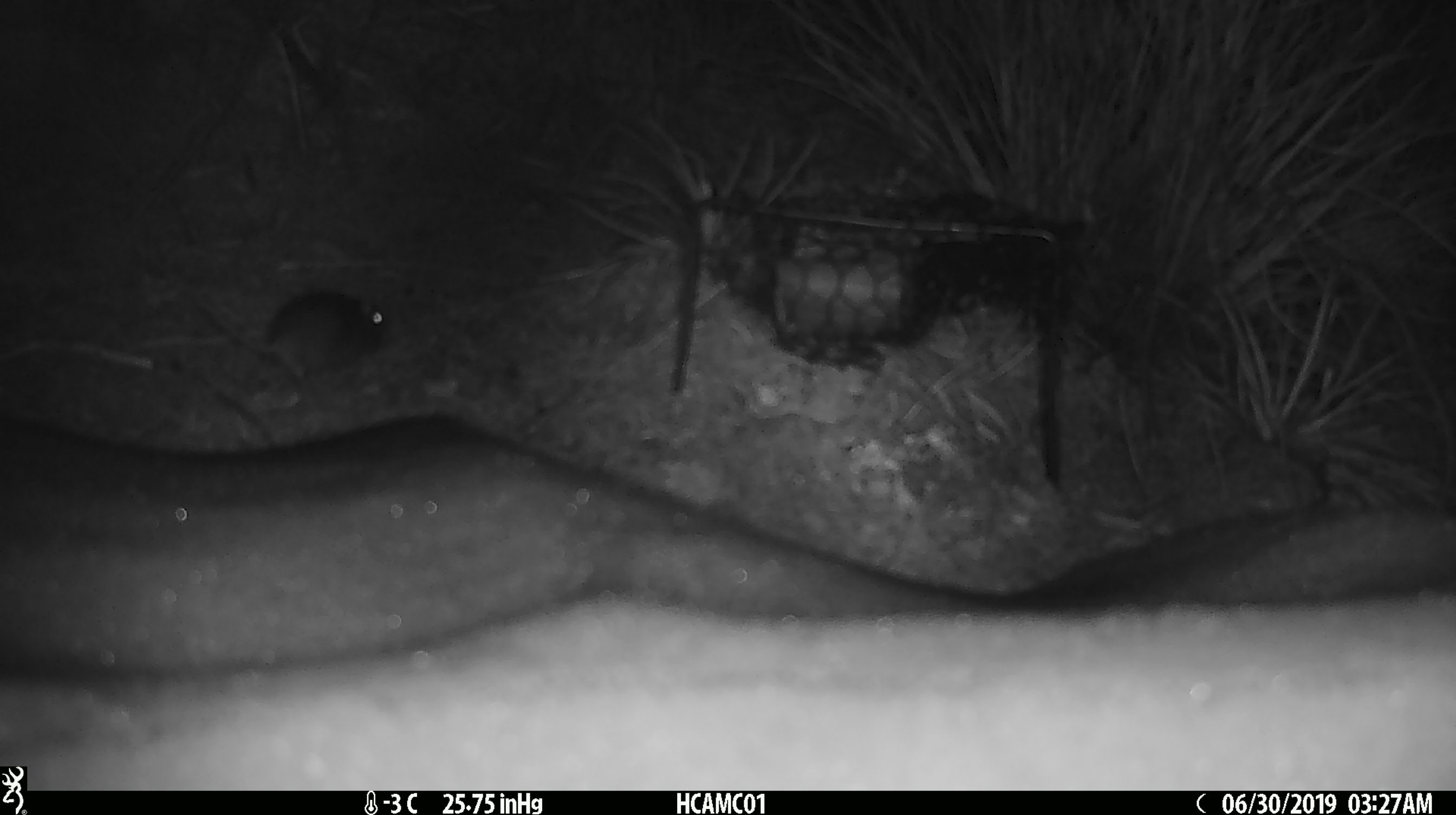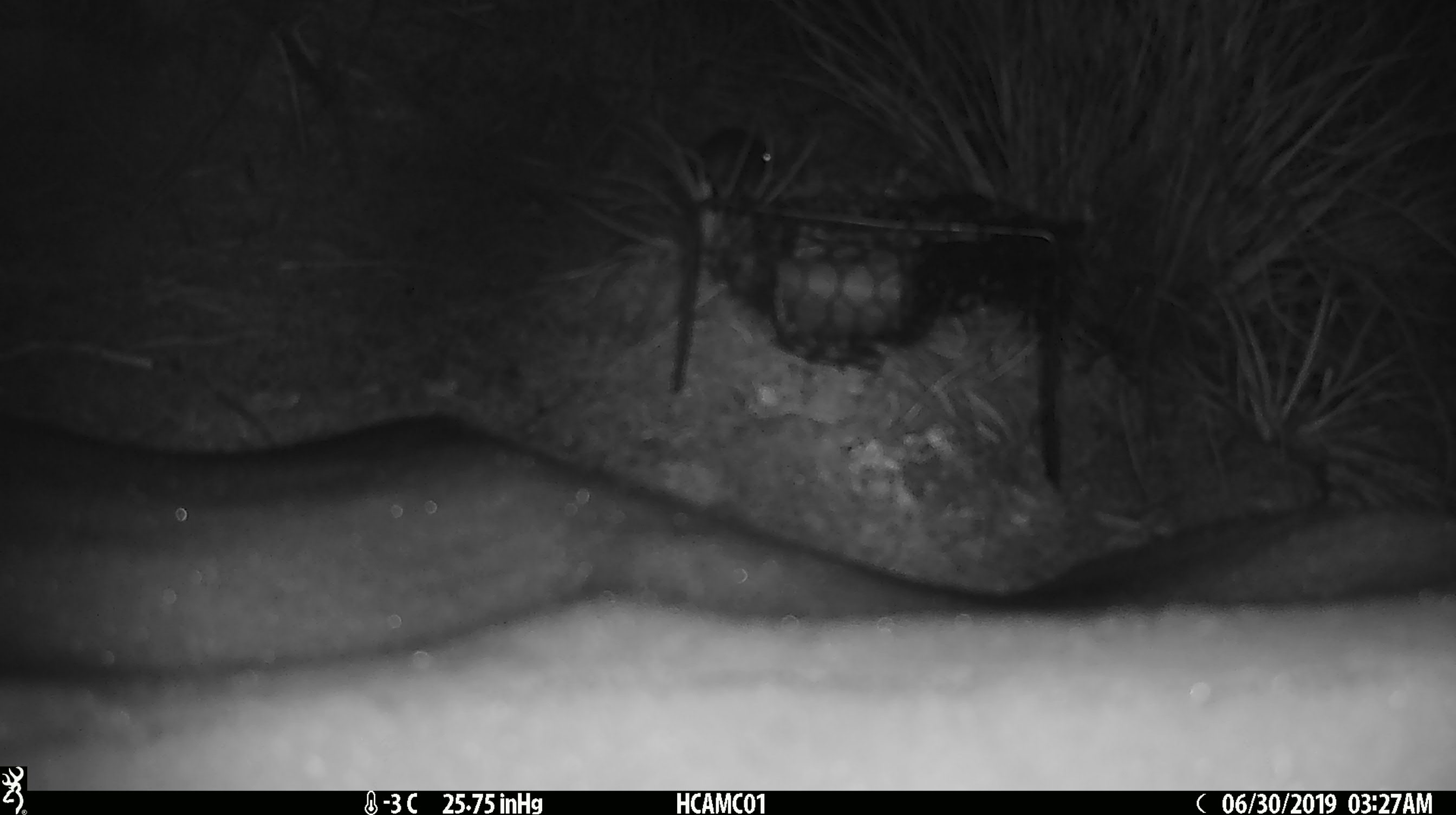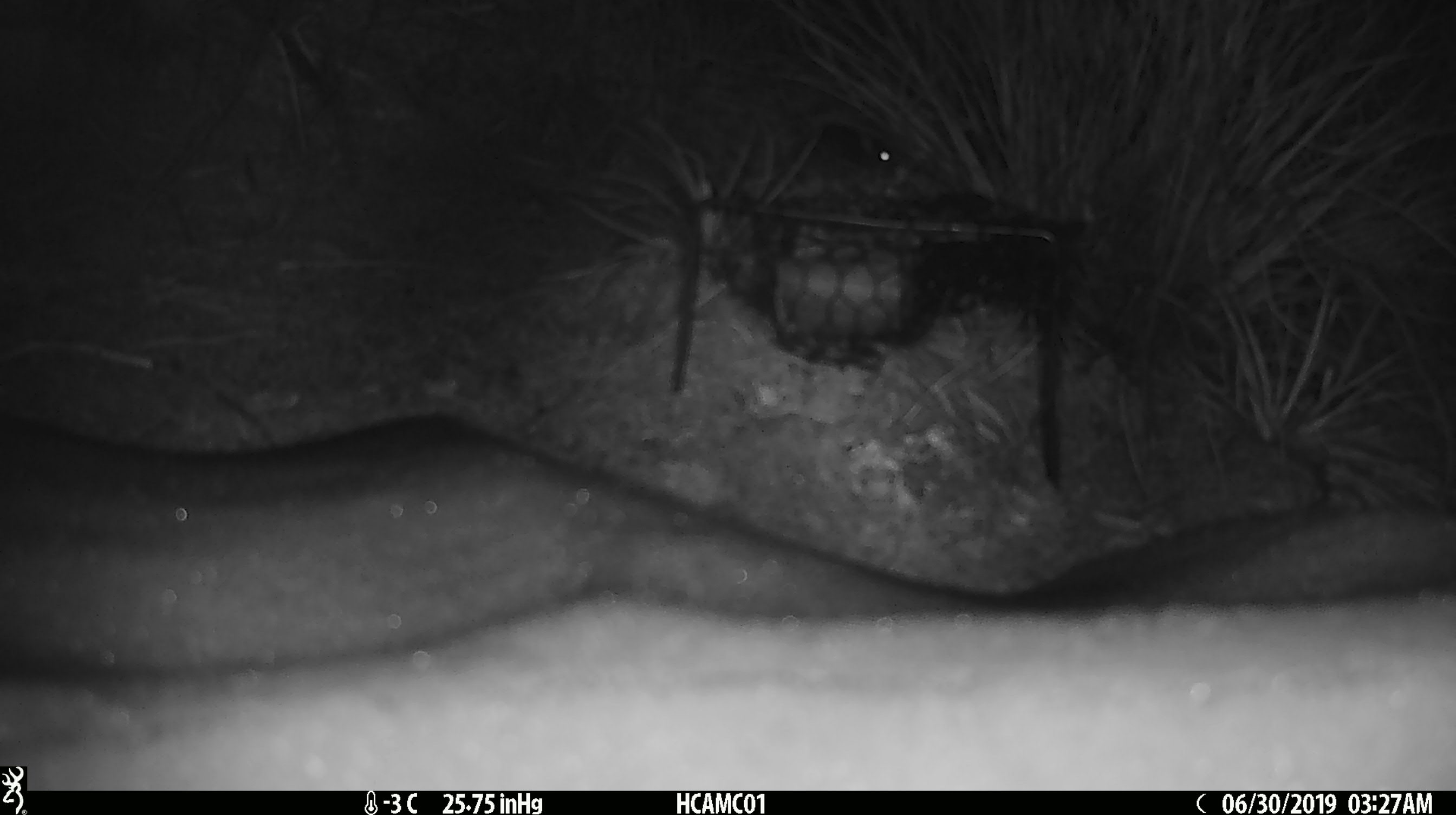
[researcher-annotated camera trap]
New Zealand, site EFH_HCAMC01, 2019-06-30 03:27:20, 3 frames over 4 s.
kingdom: Animalia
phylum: Chordata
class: Mammalia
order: Rodentia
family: Muridae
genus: Mus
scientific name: Mus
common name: mouse